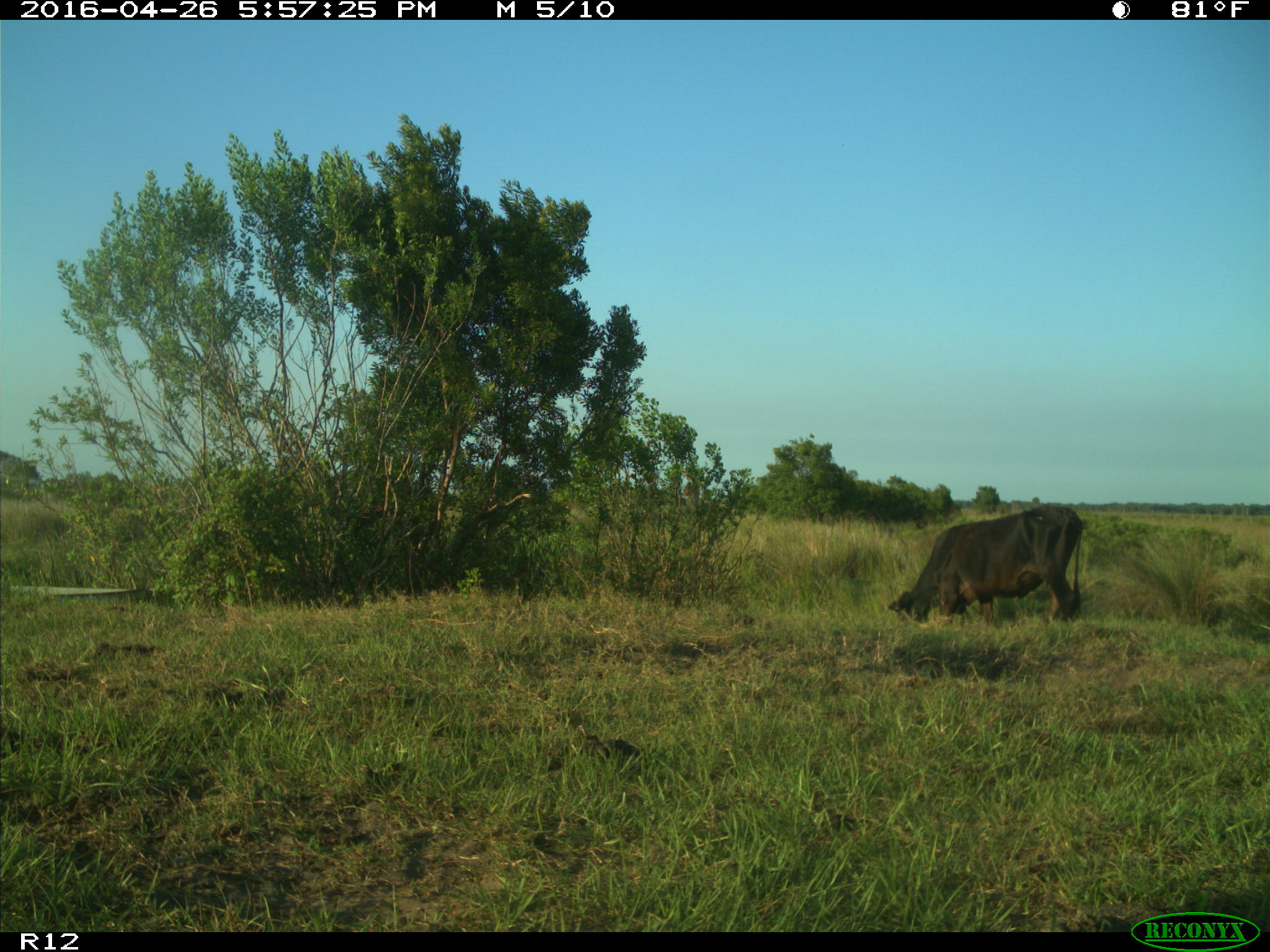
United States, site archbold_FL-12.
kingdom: Animalia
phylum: Chordata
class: Mammalia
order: Artiodactyla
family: Bovidae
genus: Bos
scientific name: Bos taurus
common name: domestic cow